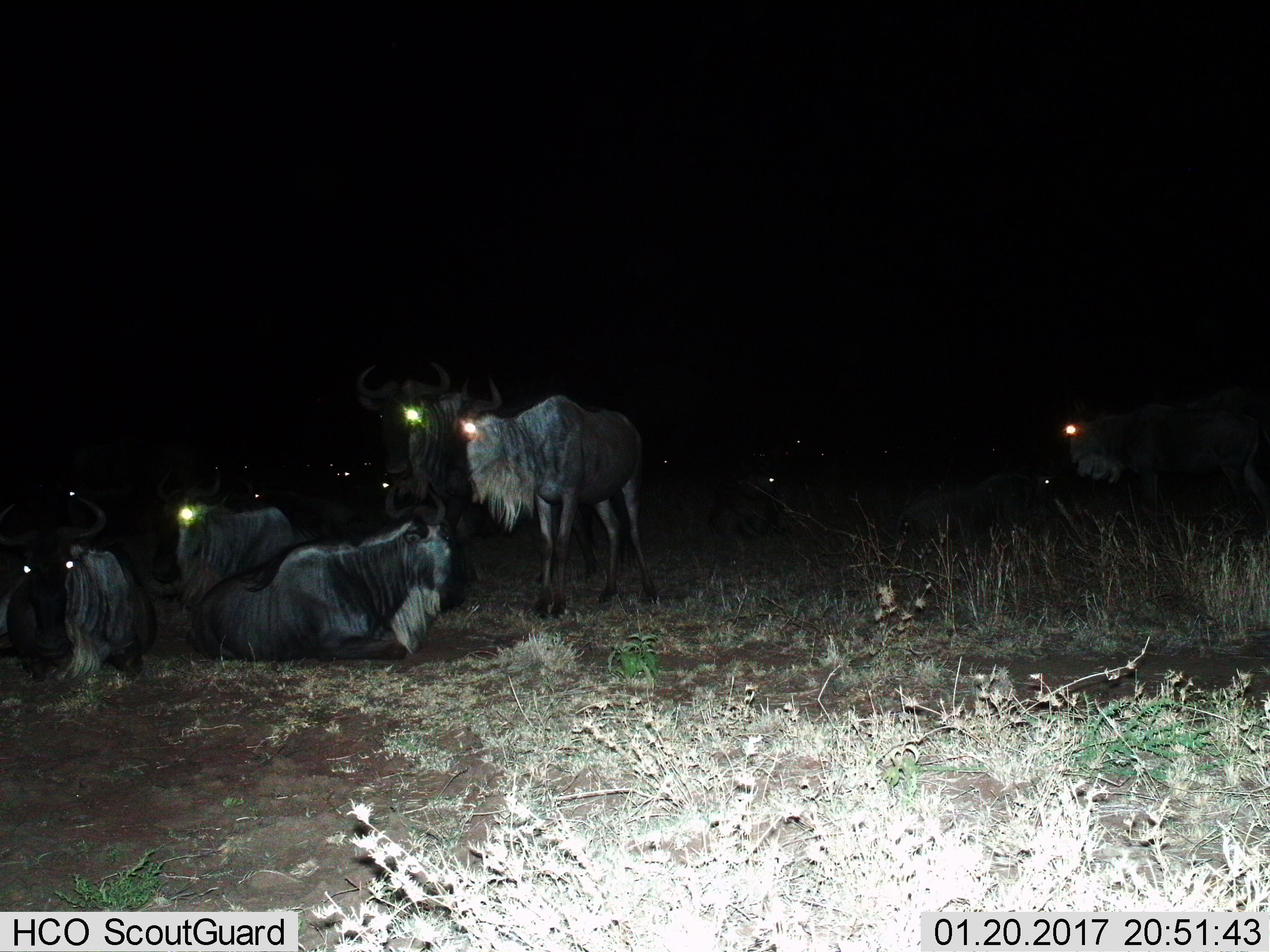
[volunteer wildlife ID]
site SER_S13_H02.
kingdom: Animalia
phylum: Chordata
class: Mammalia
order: Artiodactyla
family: Bovidae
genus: Connochaetes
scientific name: Connochaetes taurinus taurinus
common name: blue wildebeest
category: wildebeestblue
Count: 11-50.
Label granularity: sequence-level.